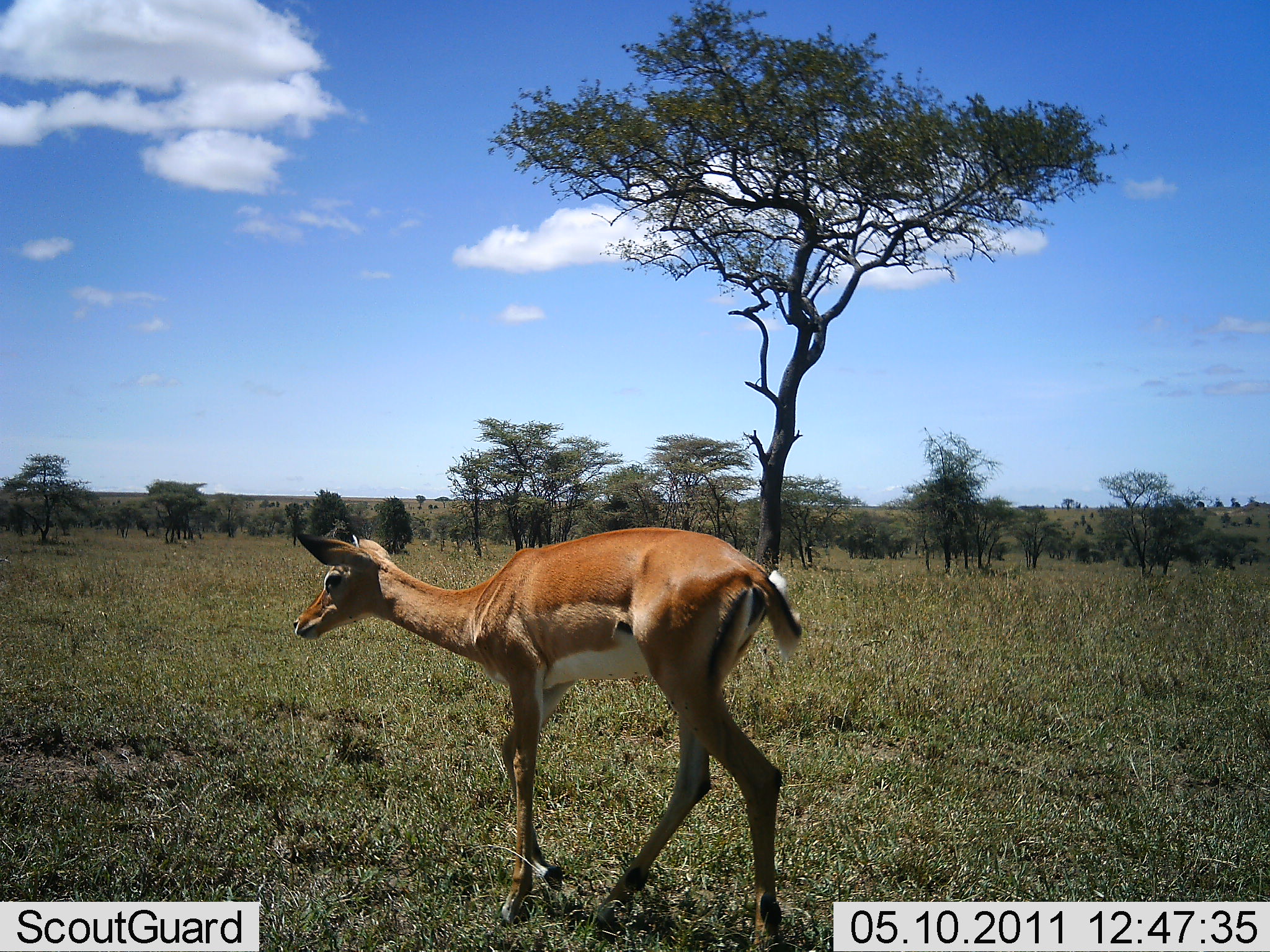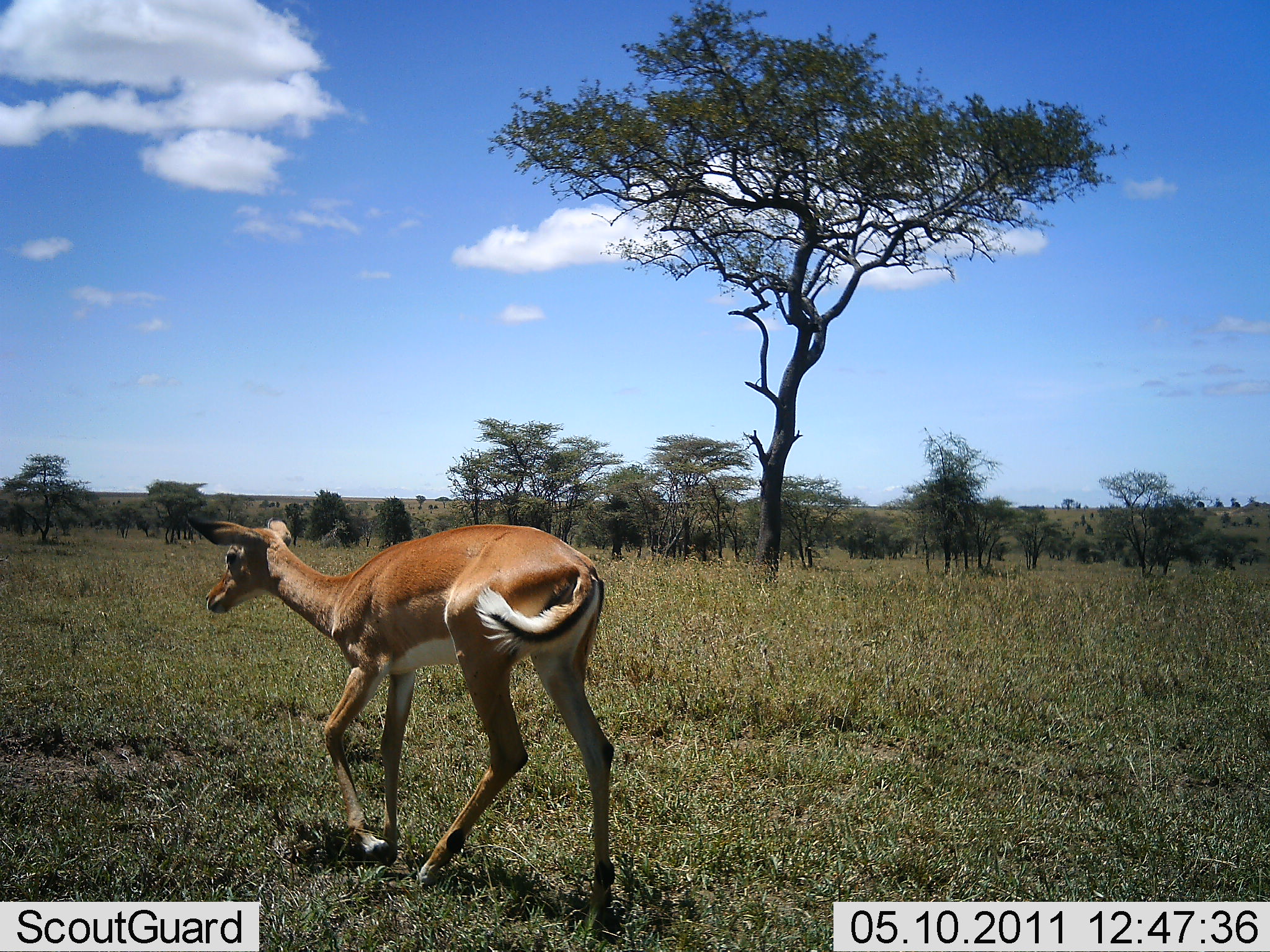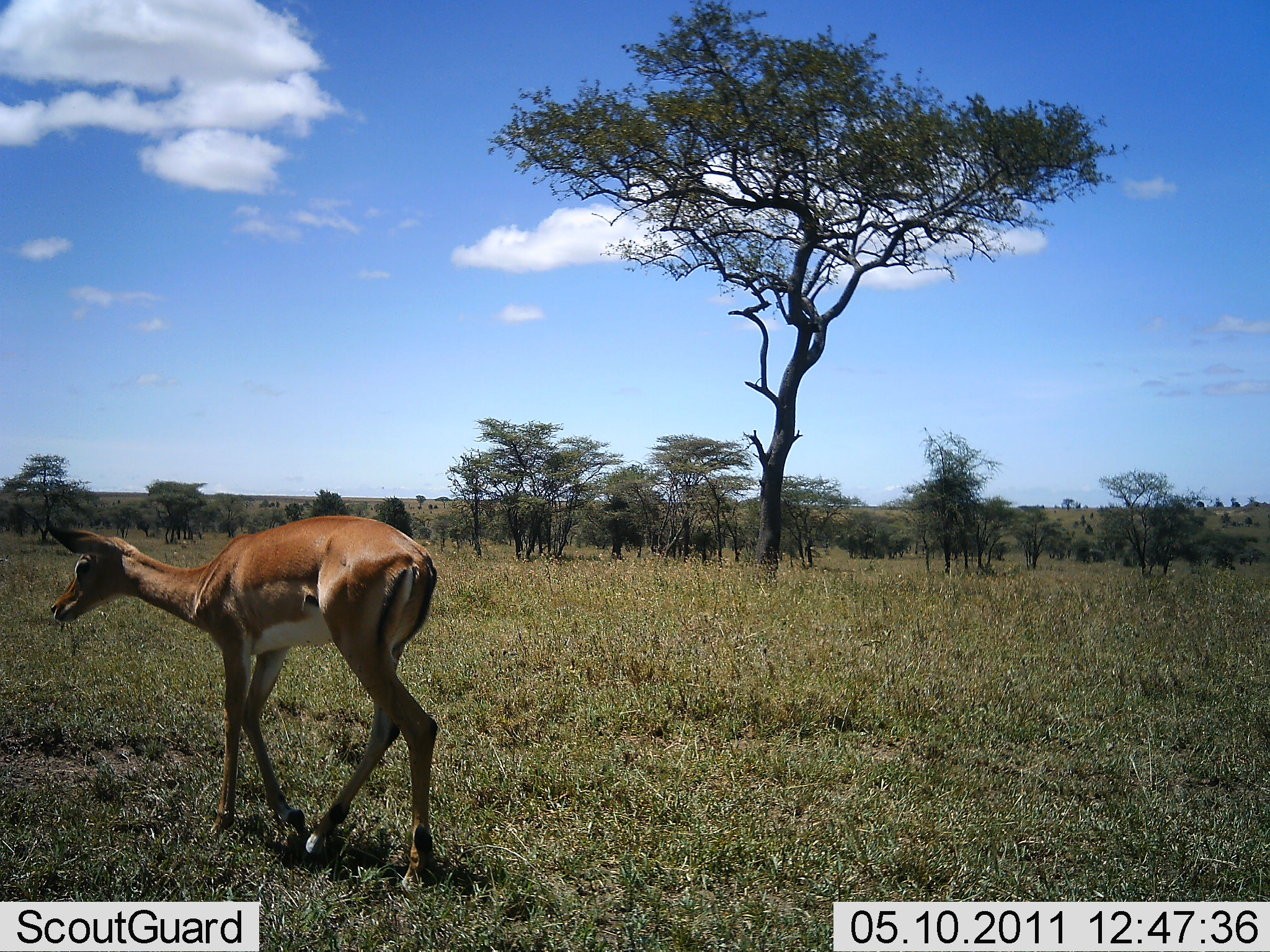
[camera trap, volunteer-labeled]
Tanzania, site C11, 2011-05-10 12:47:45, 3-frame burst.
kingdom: Animalia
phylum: Chordata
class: Mammalia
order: Artiodactyla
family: Bovidae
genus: Aepyceros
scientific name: Aepyceros melampus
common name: impala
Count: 1.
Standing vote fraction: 0%.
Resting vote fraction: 0%.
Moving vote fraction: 100%.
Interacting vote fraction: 0%.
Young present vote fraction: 0%.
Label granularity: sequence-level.